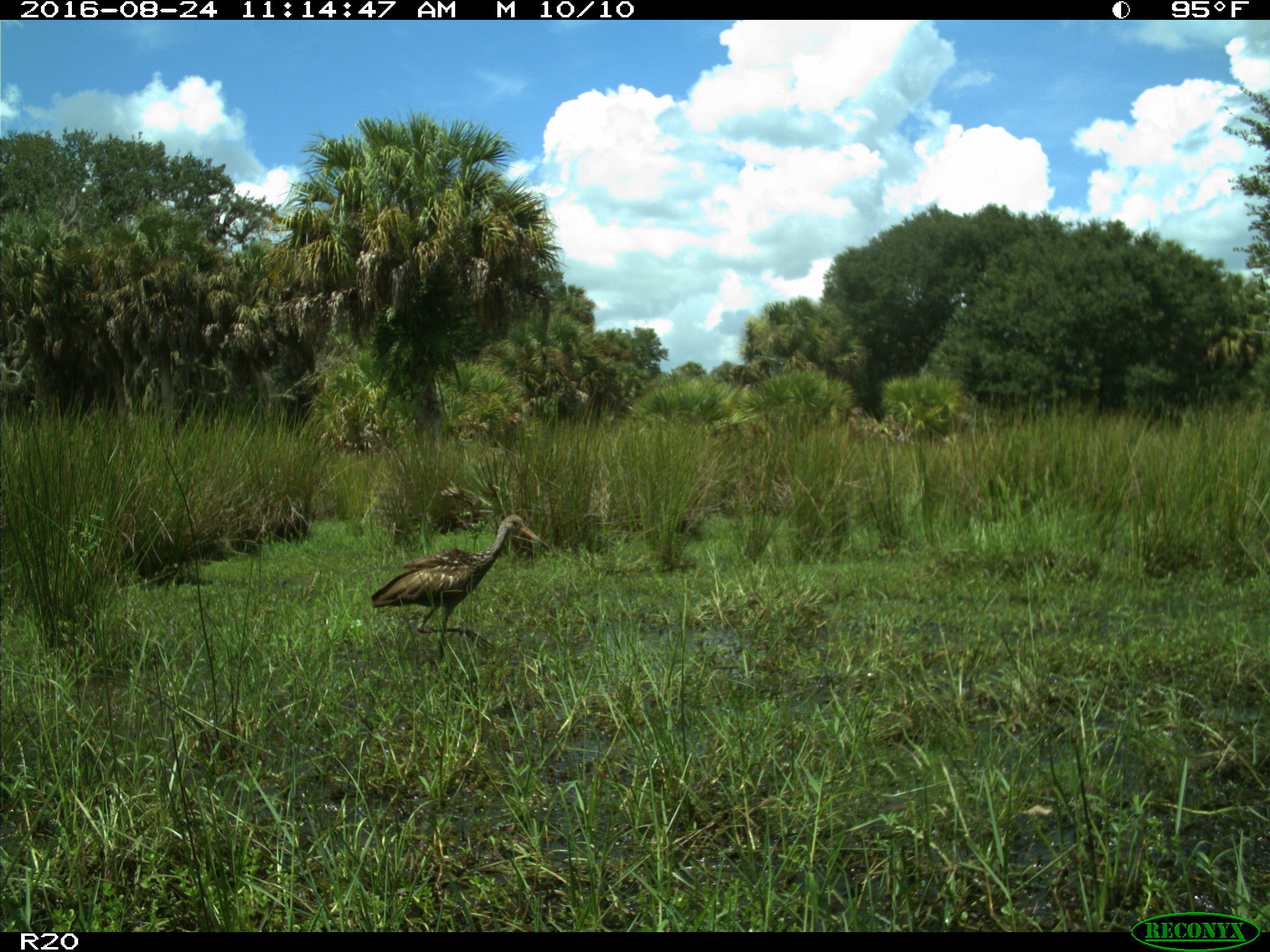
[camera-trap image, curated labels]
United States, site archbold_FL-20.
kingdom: Animalia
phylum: Chordata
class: Aves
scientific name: Aves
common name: birds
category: unidentified bird